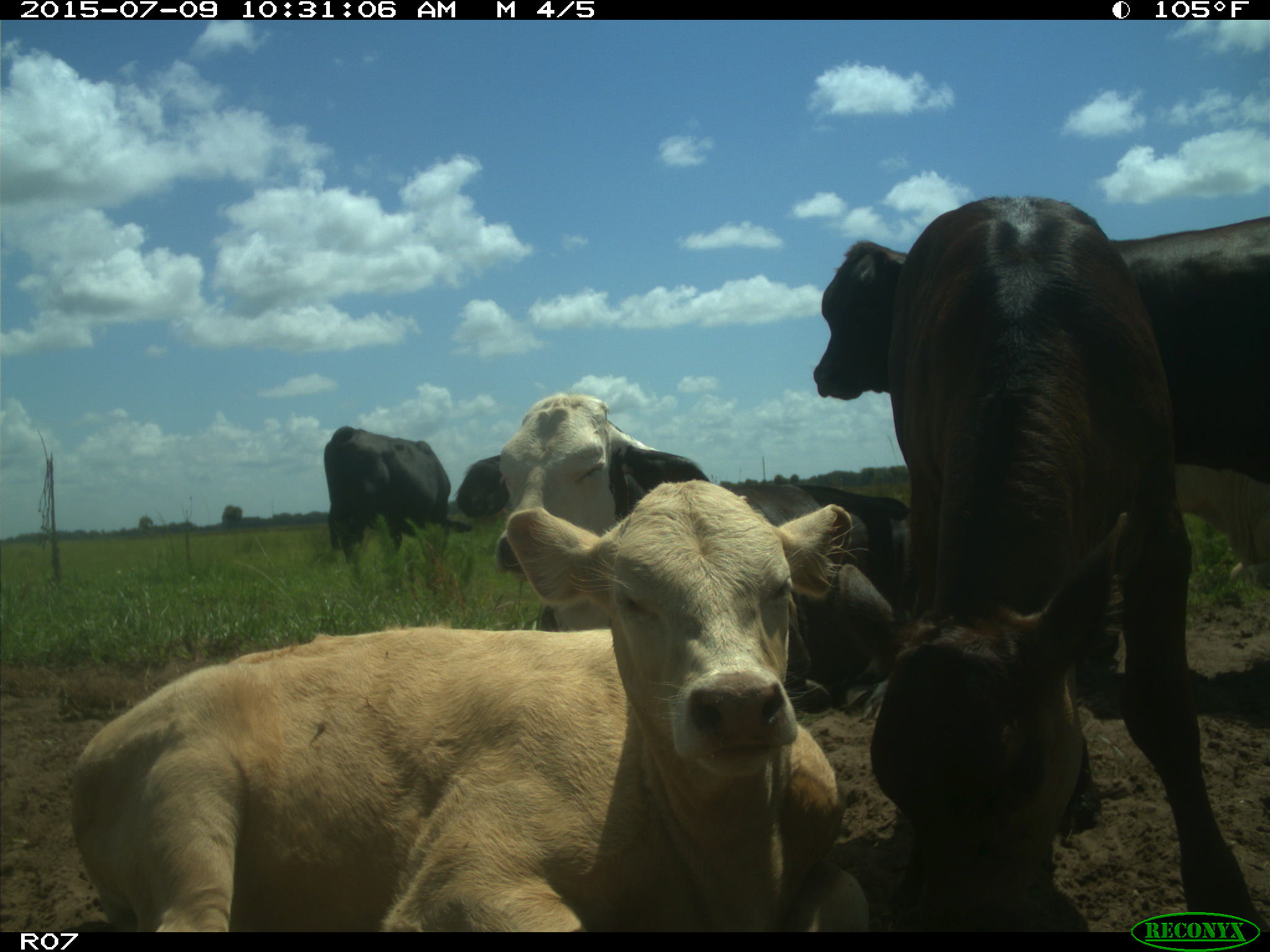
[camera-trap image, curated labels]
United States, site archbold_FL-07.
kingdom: Animalia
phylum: Chordata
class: Mammalia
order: Artiodactyla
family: Bovidae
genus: Bos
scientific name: Bos taurus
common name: domestic cow